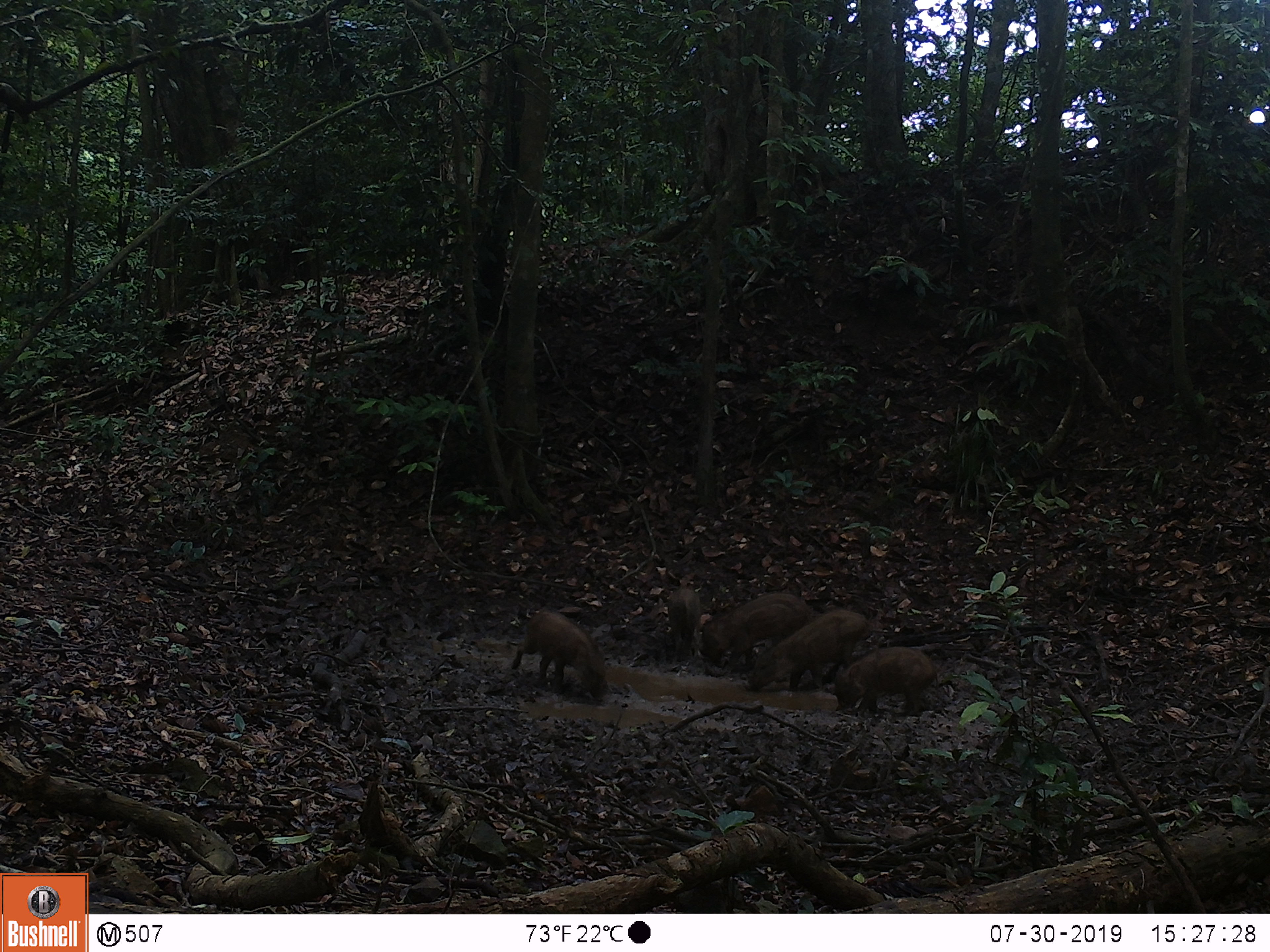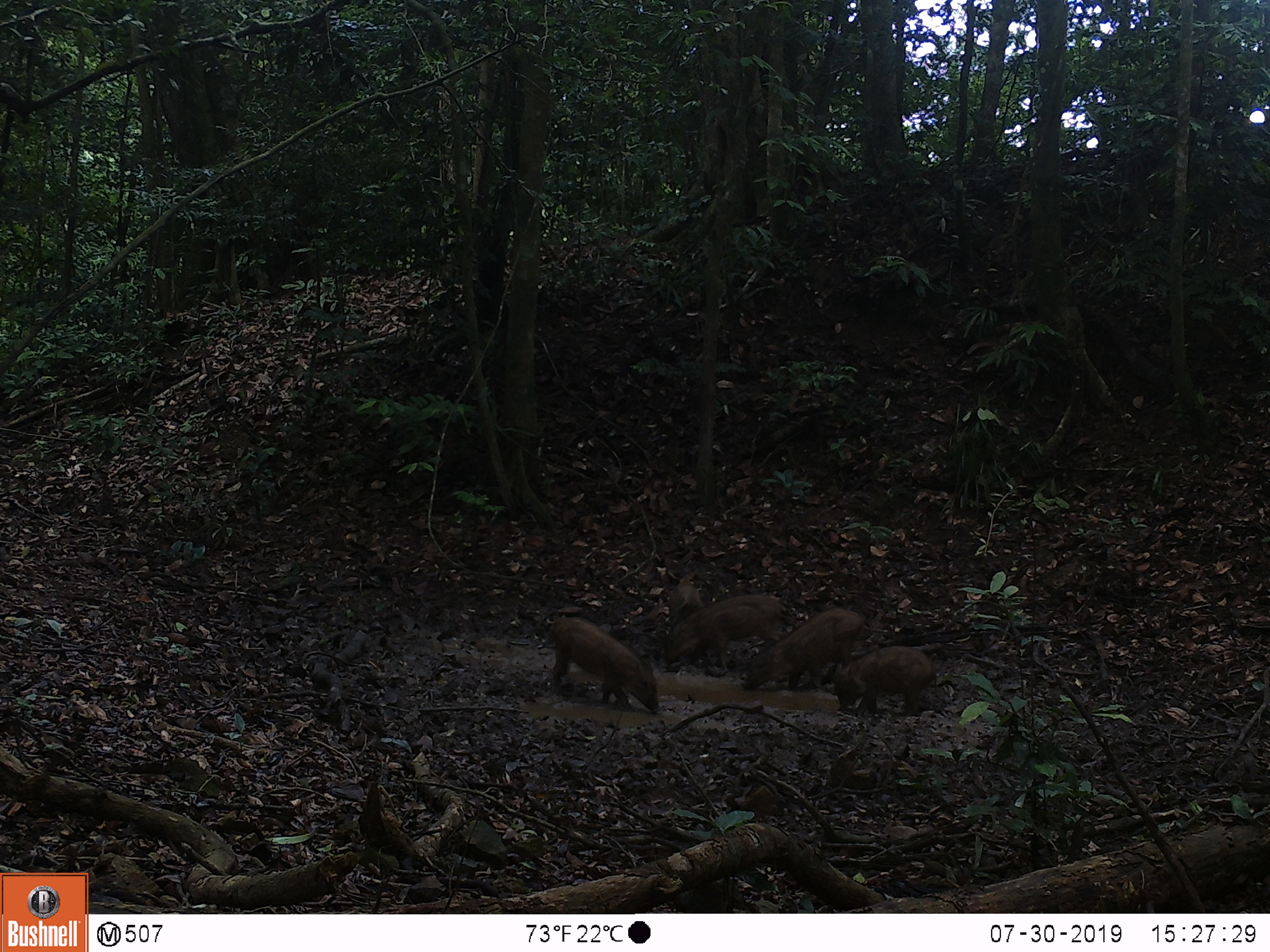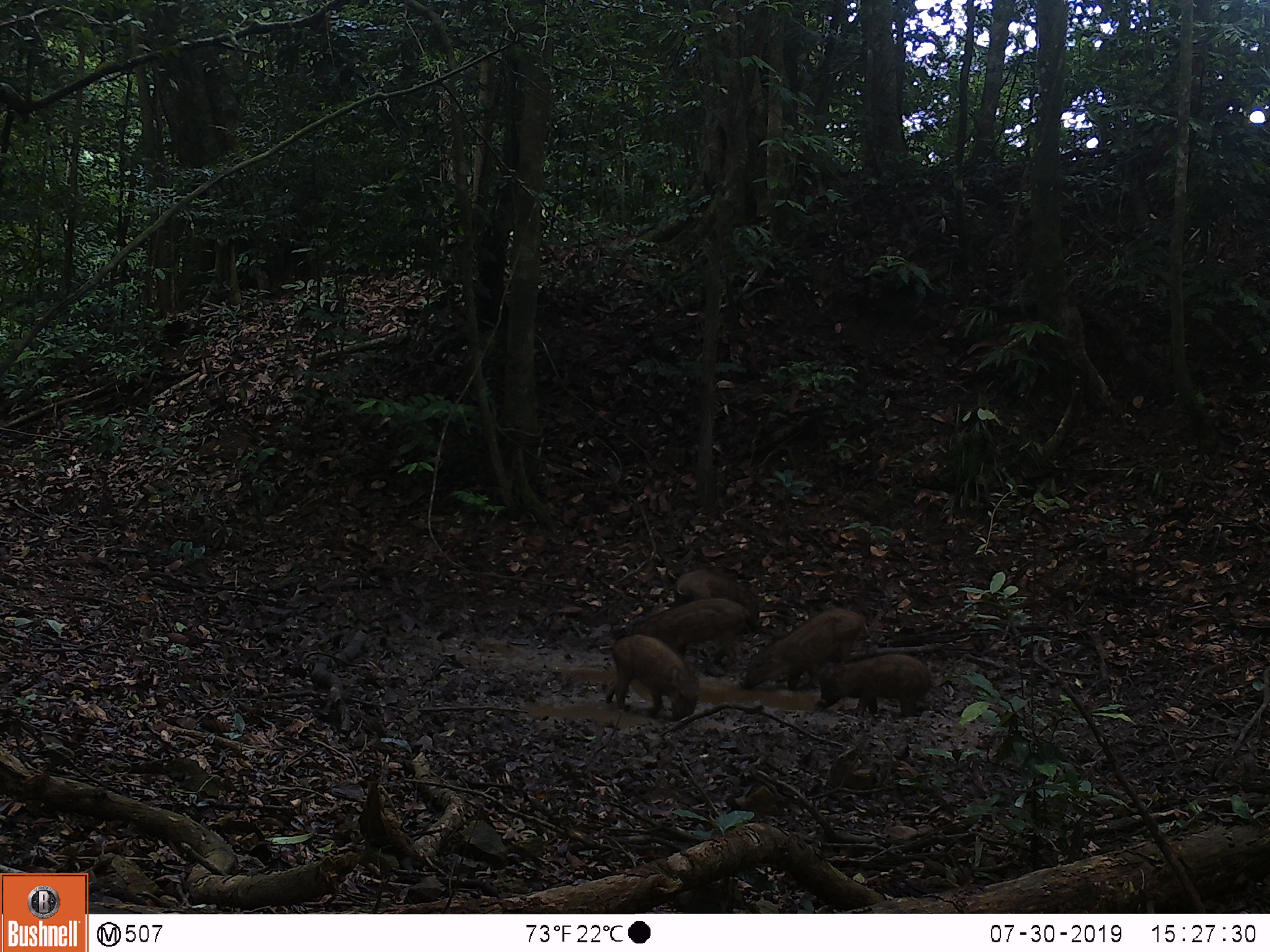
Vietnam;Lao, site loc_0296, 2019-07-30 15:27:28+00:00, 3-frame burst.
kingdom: Animalia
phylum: Chordata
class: Mammalia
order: Artiodactyla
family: Suidae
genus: Sus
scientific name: Sus scrofa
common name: eurasian wild pig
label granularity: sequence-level